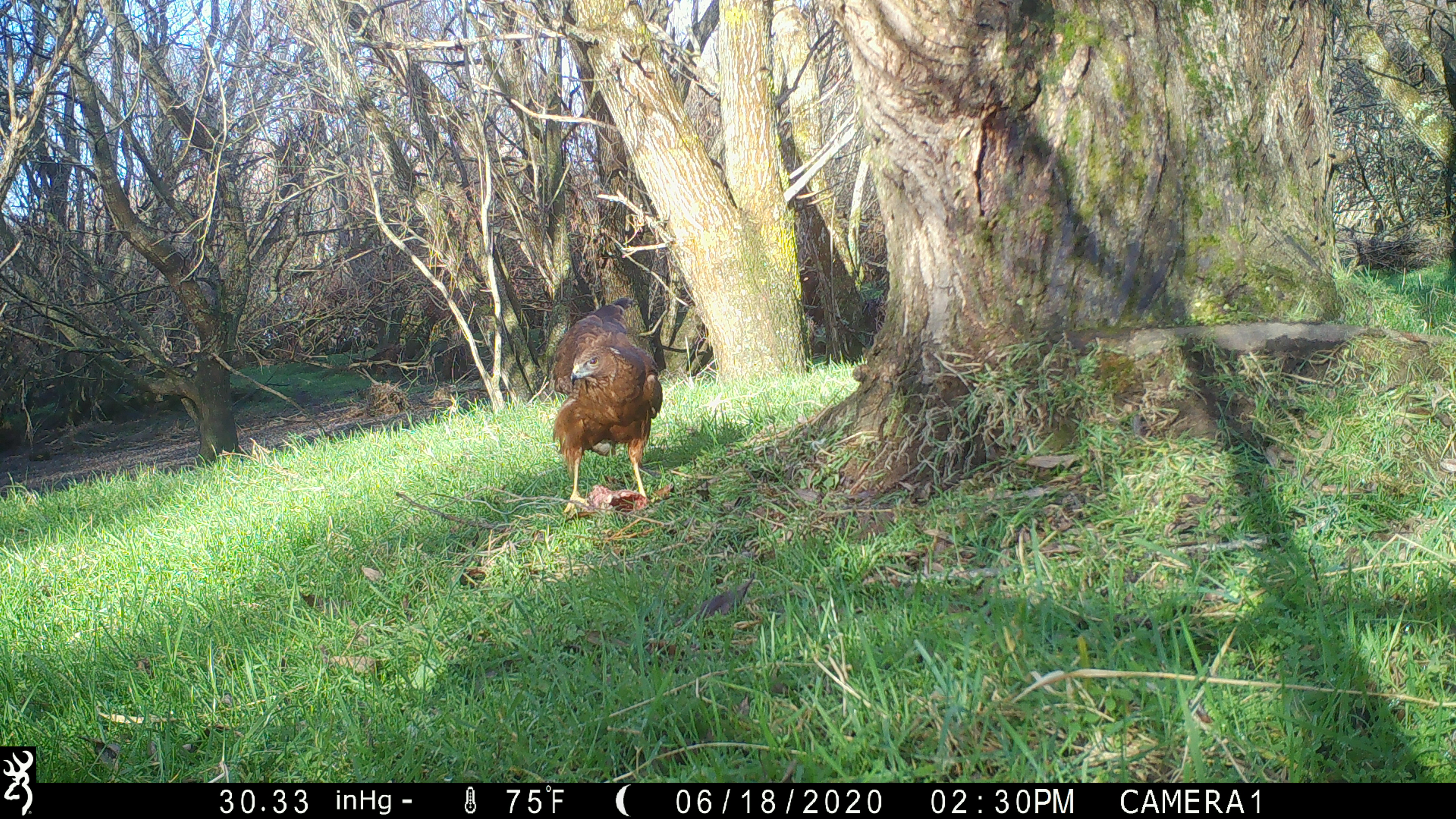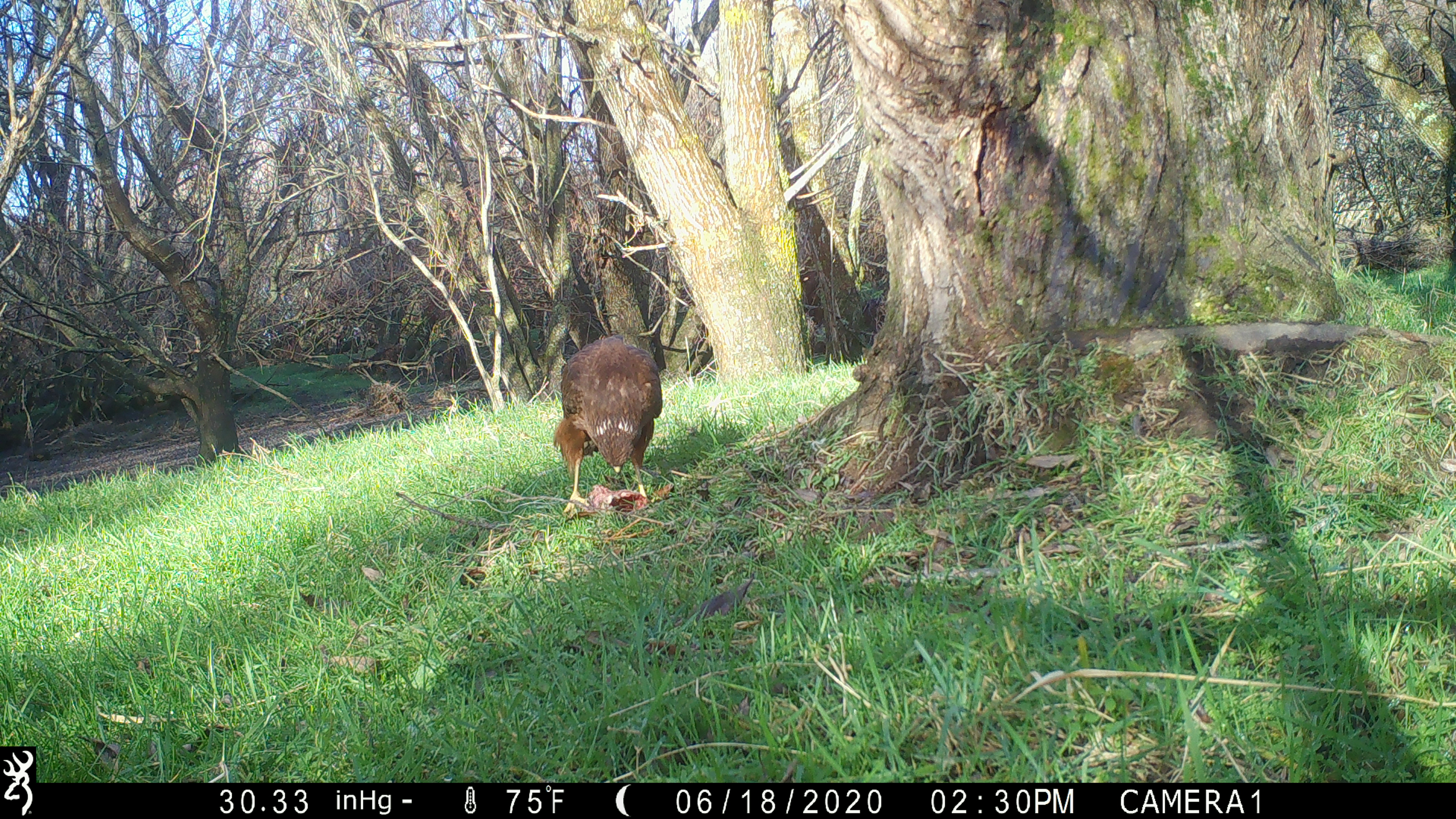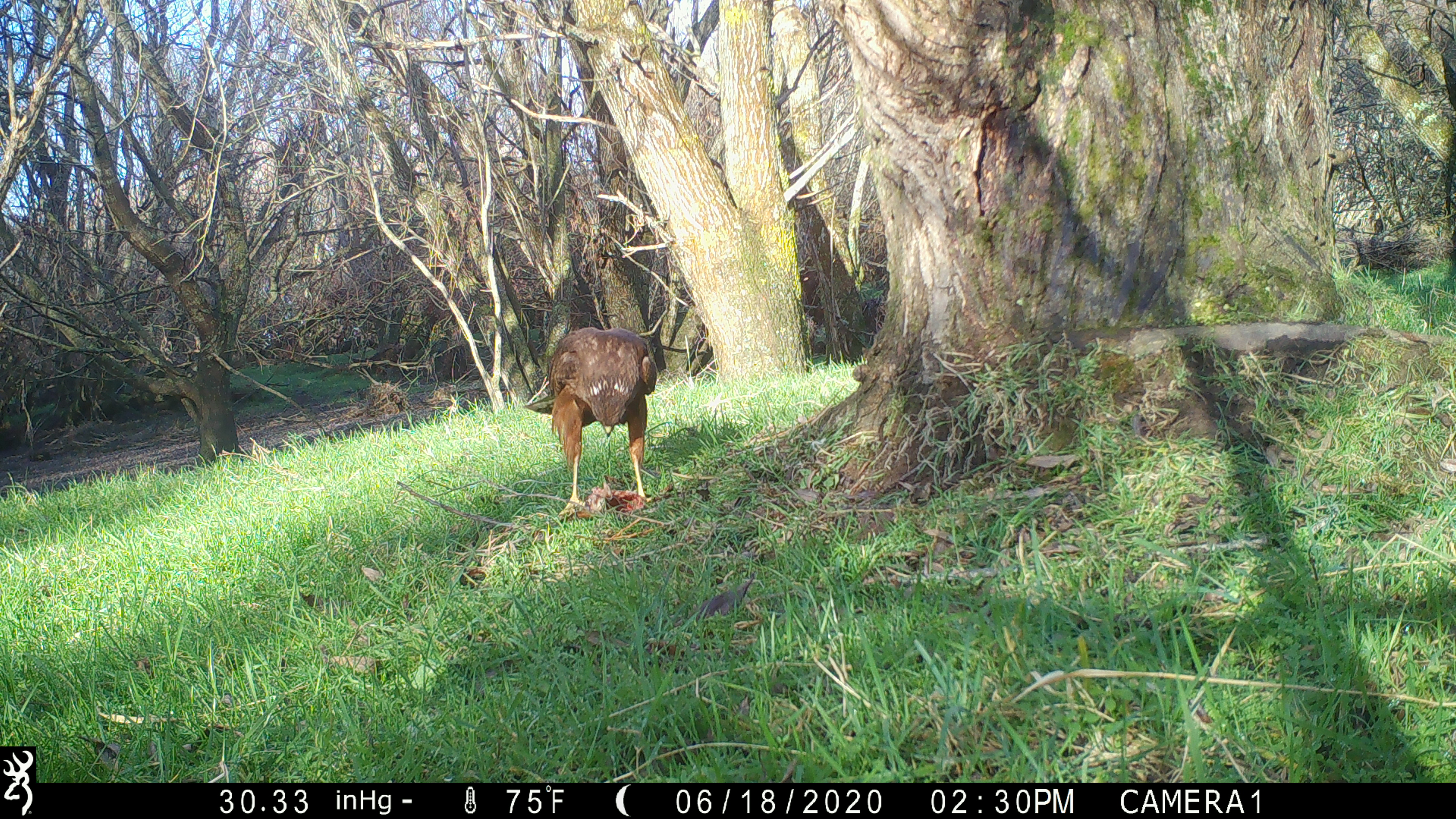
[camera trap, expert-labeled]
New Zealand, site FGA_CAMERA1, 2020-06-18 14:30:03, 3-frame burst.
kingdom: Animalia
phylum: Chordata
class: Aves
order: Accipitriformes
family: Accipitridae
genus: Circus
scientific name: Circus approximans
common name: swamp harrier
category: harrier